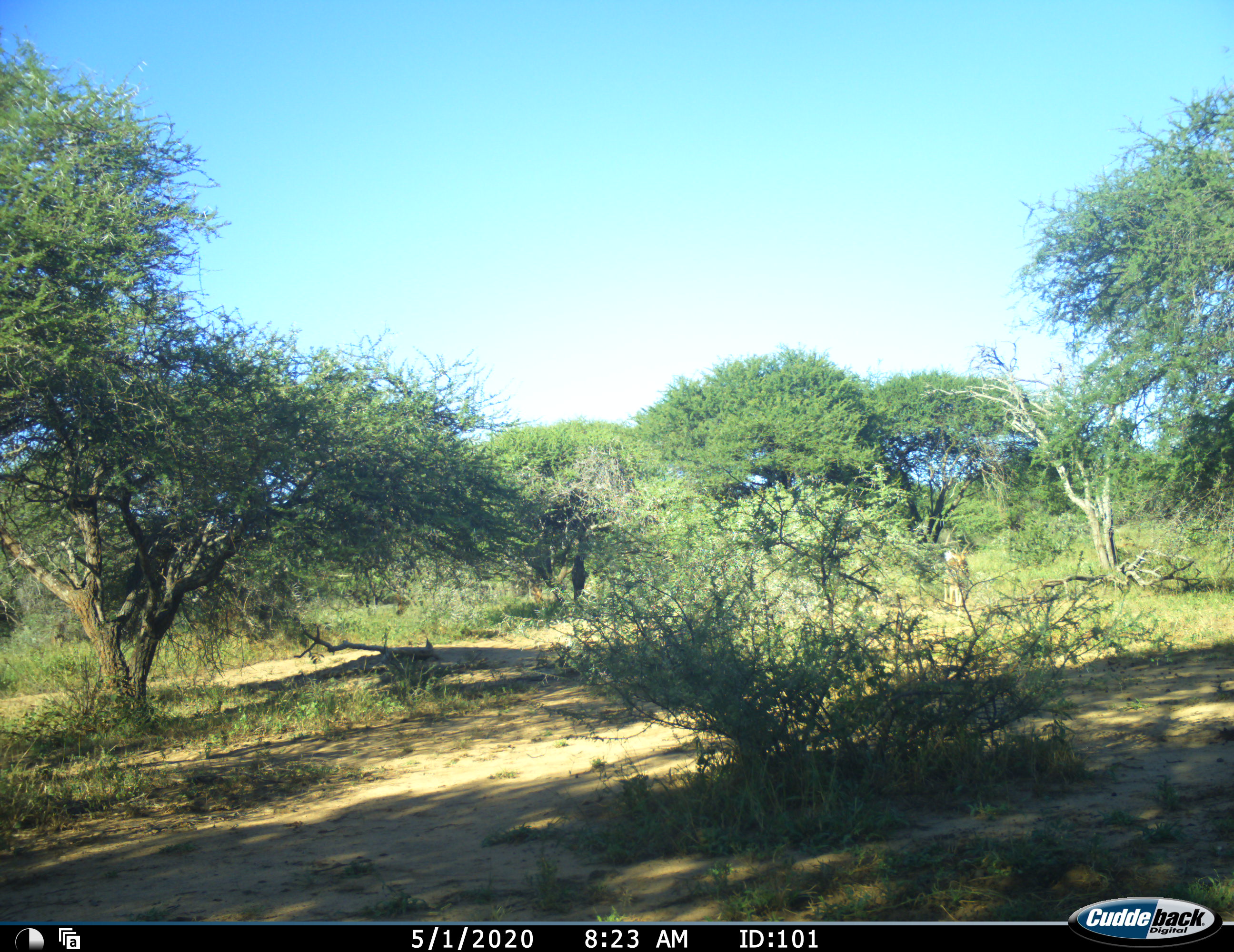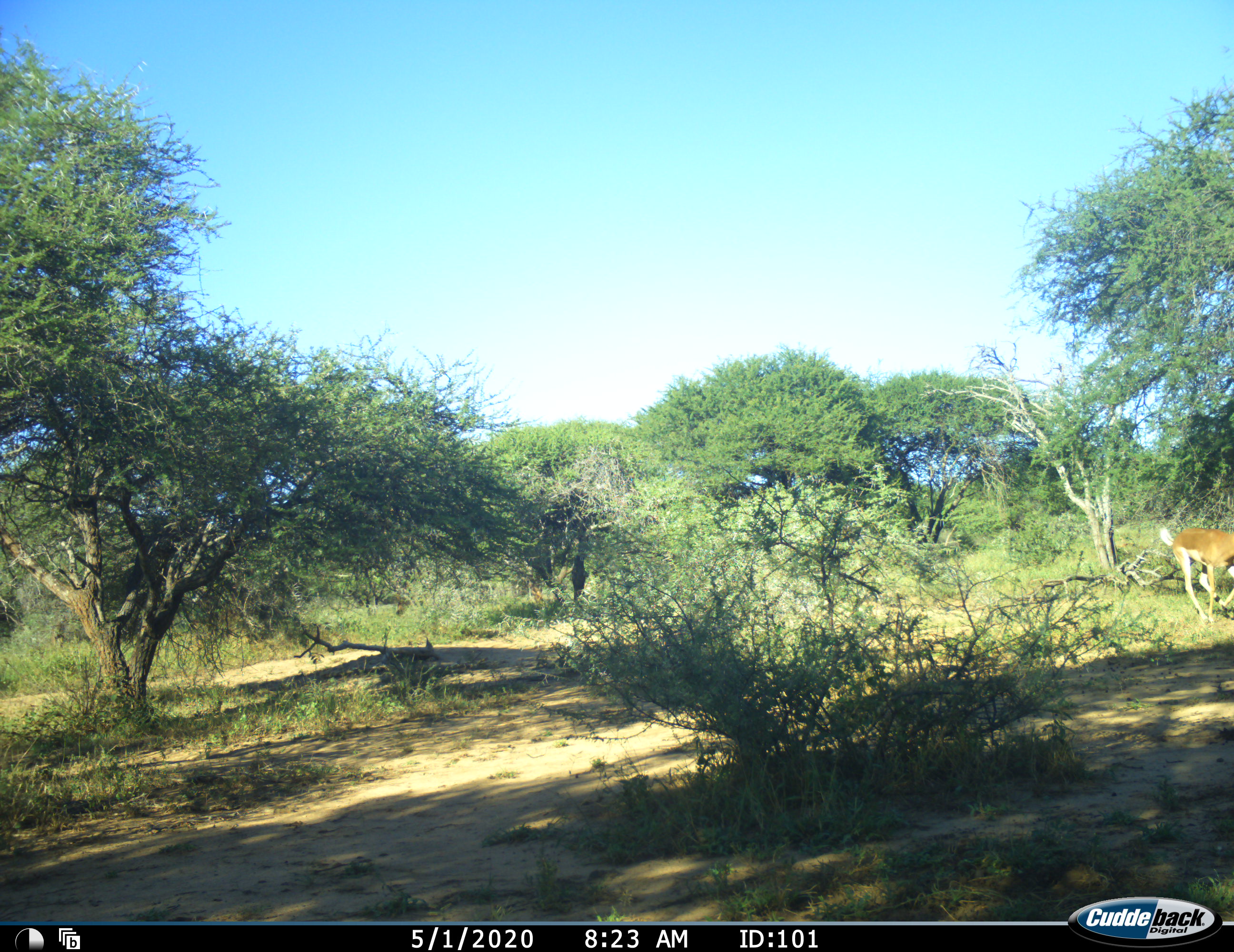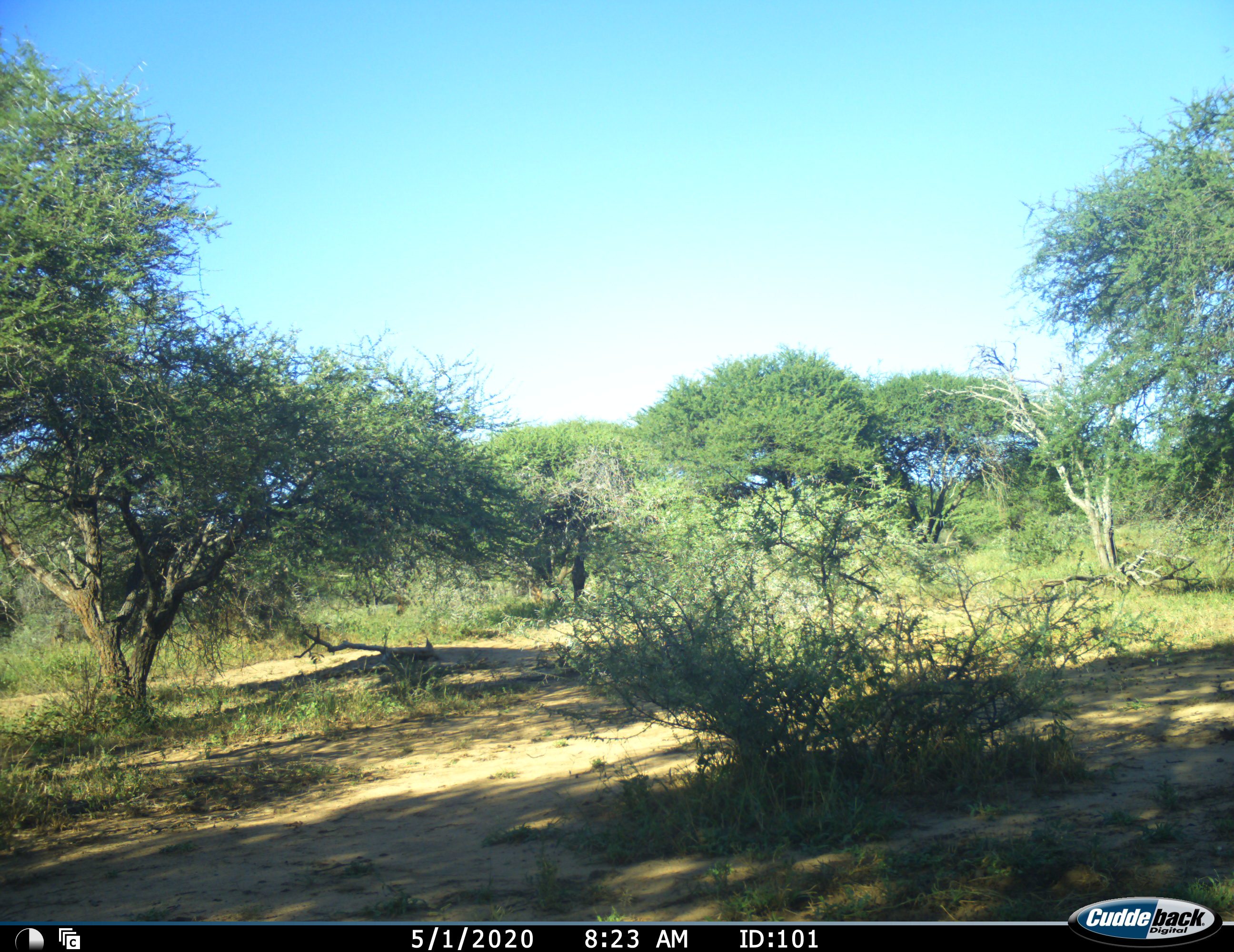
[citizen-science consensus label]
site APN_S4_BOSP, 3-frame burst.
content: unidentified animal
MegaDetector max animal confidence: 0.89